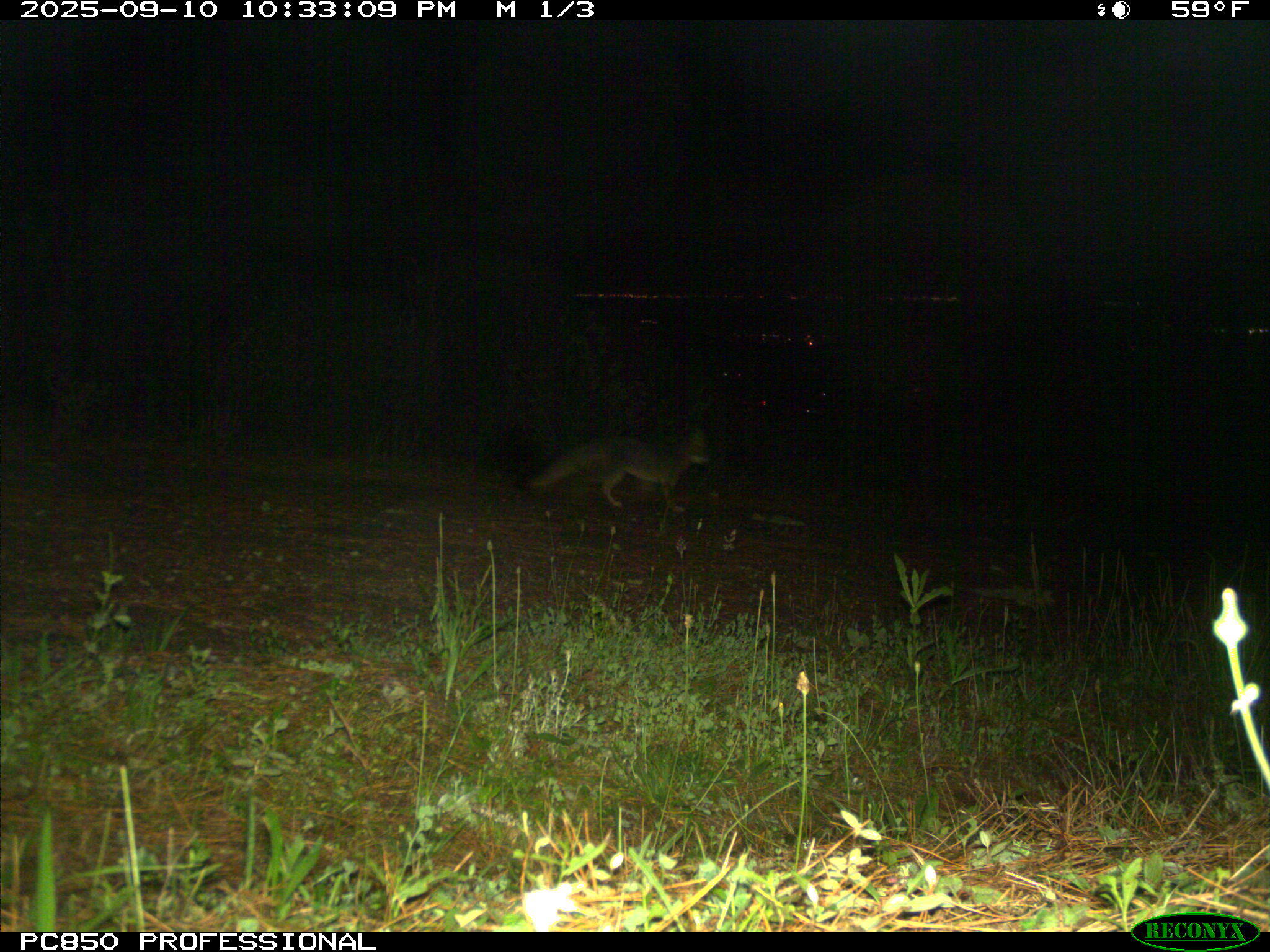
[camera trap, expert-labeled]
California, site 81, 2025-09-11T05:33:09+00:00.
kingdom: Animalia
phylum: Chordata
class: Mammalia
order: Carnivora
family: Canidae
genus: Urocyon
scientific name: Urocyon cinereoargenteus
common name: gray fox